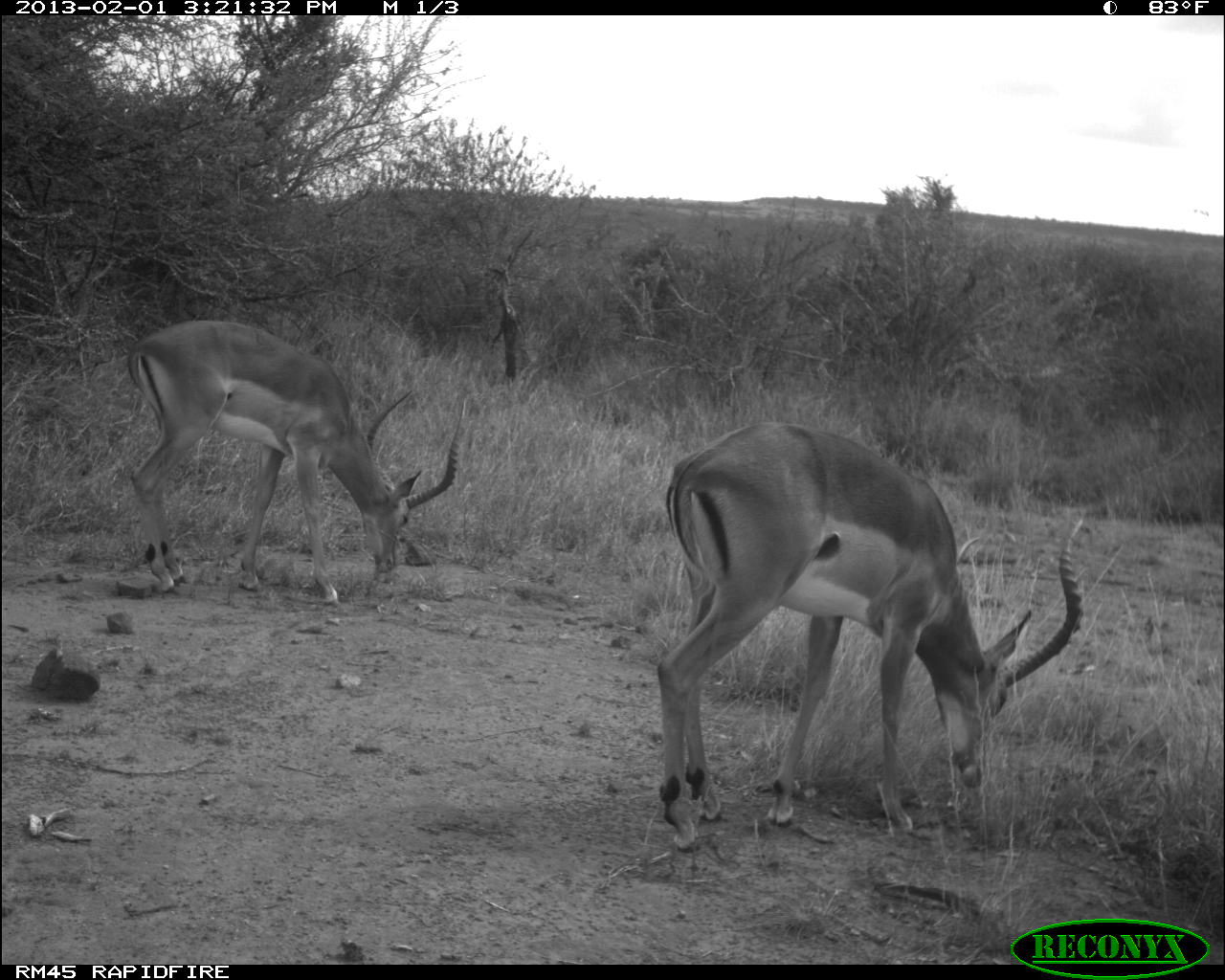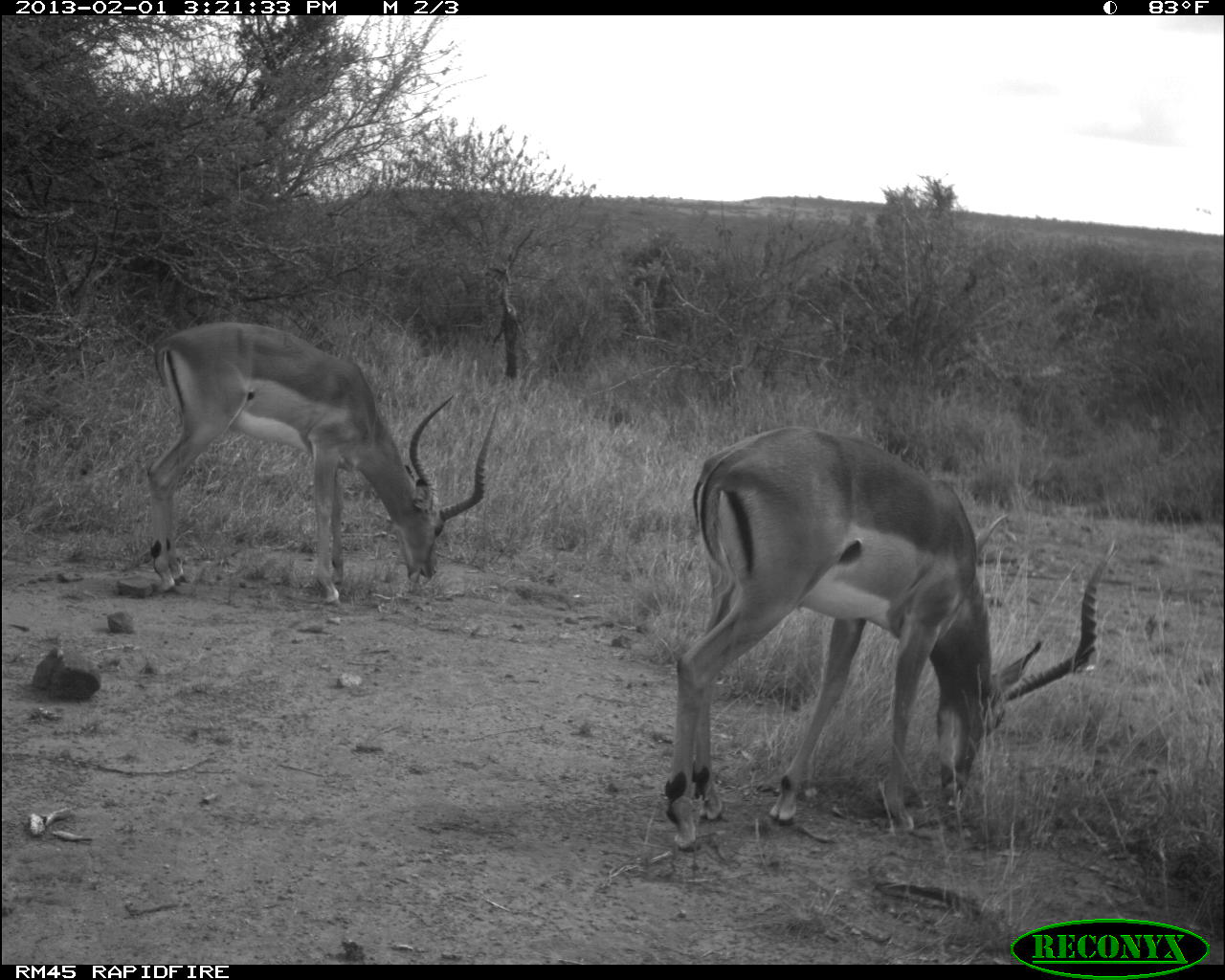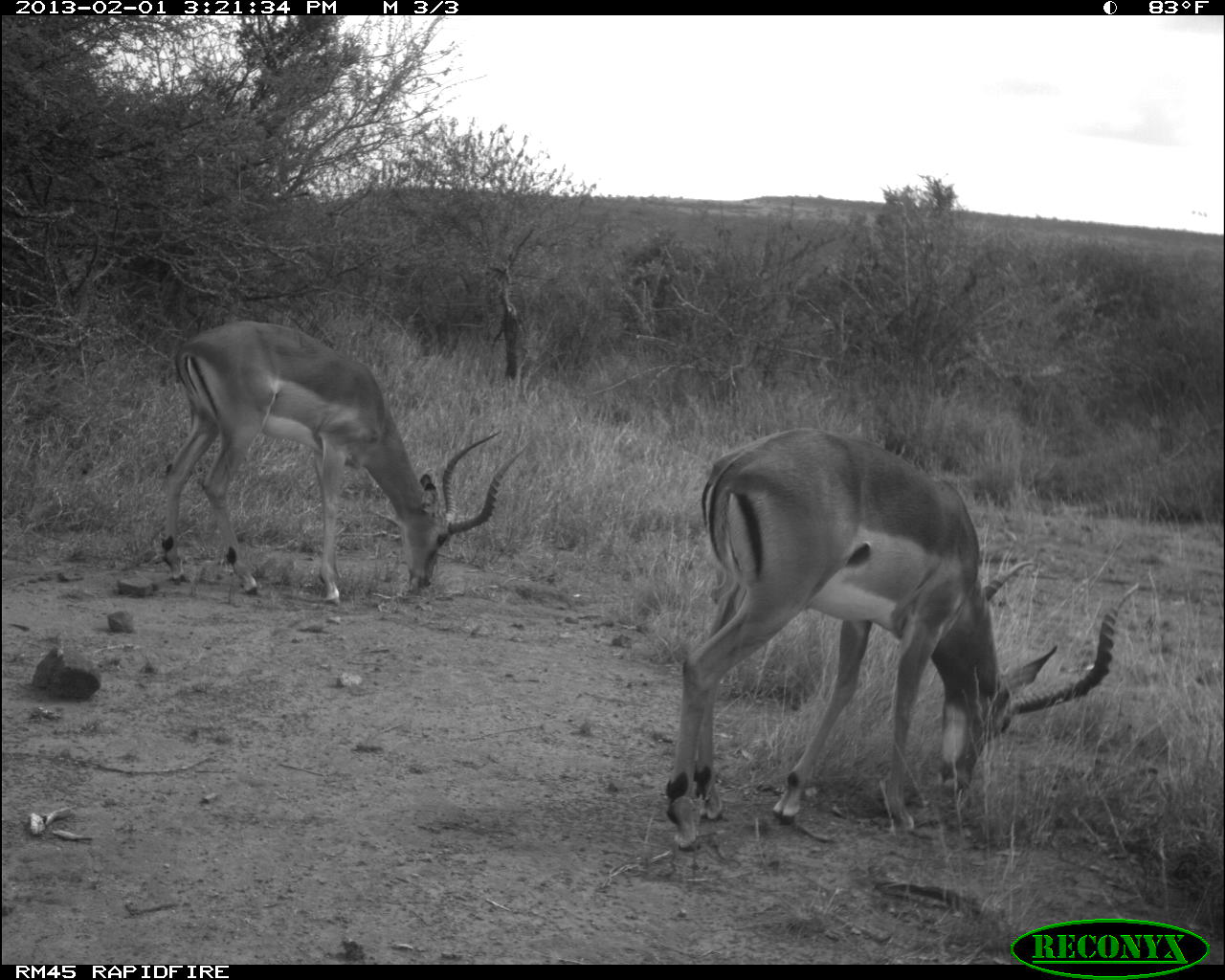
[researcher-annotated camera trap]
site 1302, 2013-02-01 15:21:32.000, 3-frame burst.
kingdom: Animalia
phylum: Chordata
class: Mammalia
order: Artiodactyla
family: Bovidae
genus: Aepyceros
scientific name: Aepyceros melampus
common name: impala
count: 2